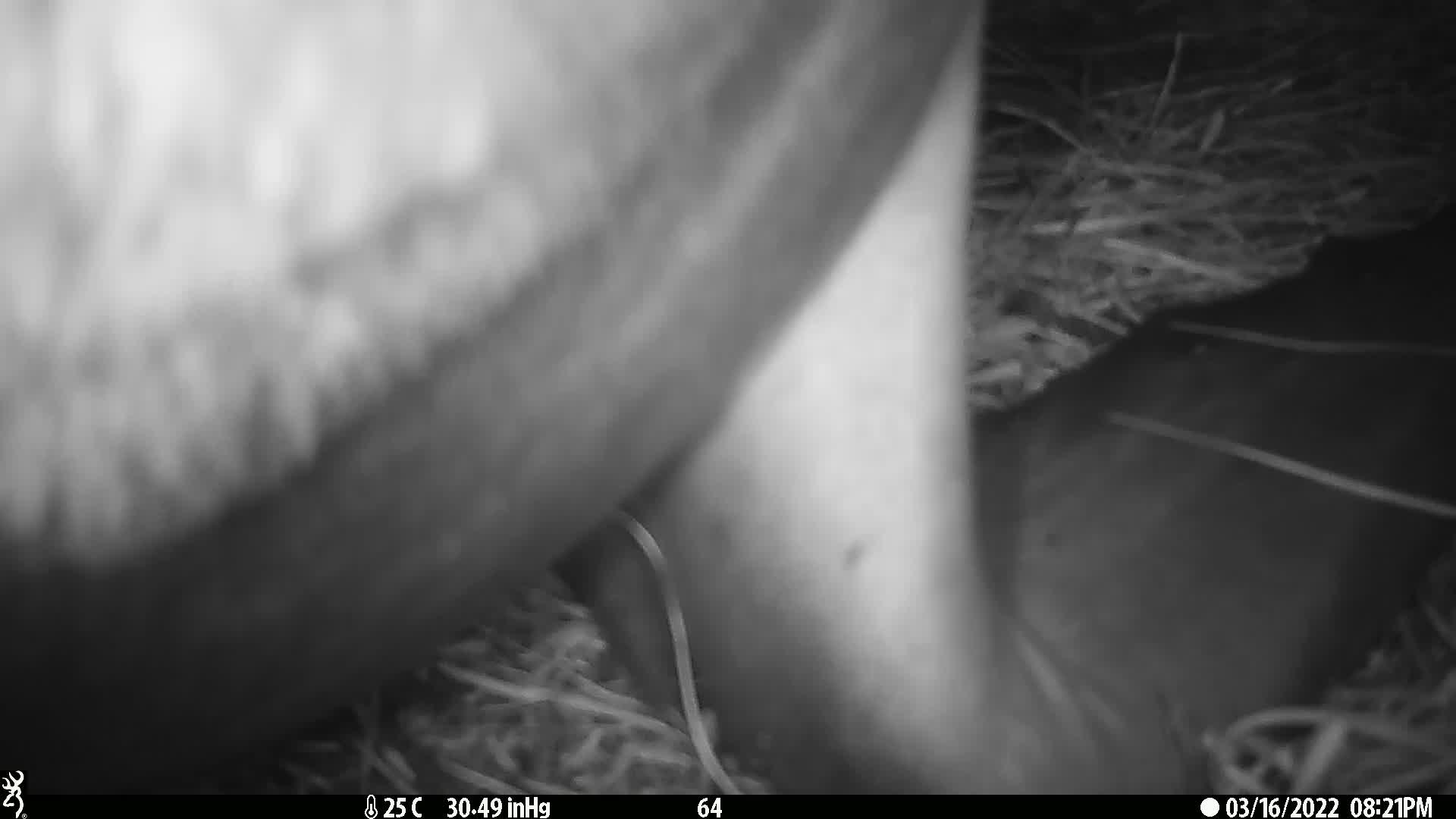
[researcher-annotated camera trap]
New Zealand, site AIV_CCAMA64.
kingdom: Animalia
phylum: Chordata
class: Mammalia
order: Carnivora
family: Otariidae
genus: Phocarctos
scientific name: Phocarctos hookeri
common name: new zealand sea lion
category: sealion